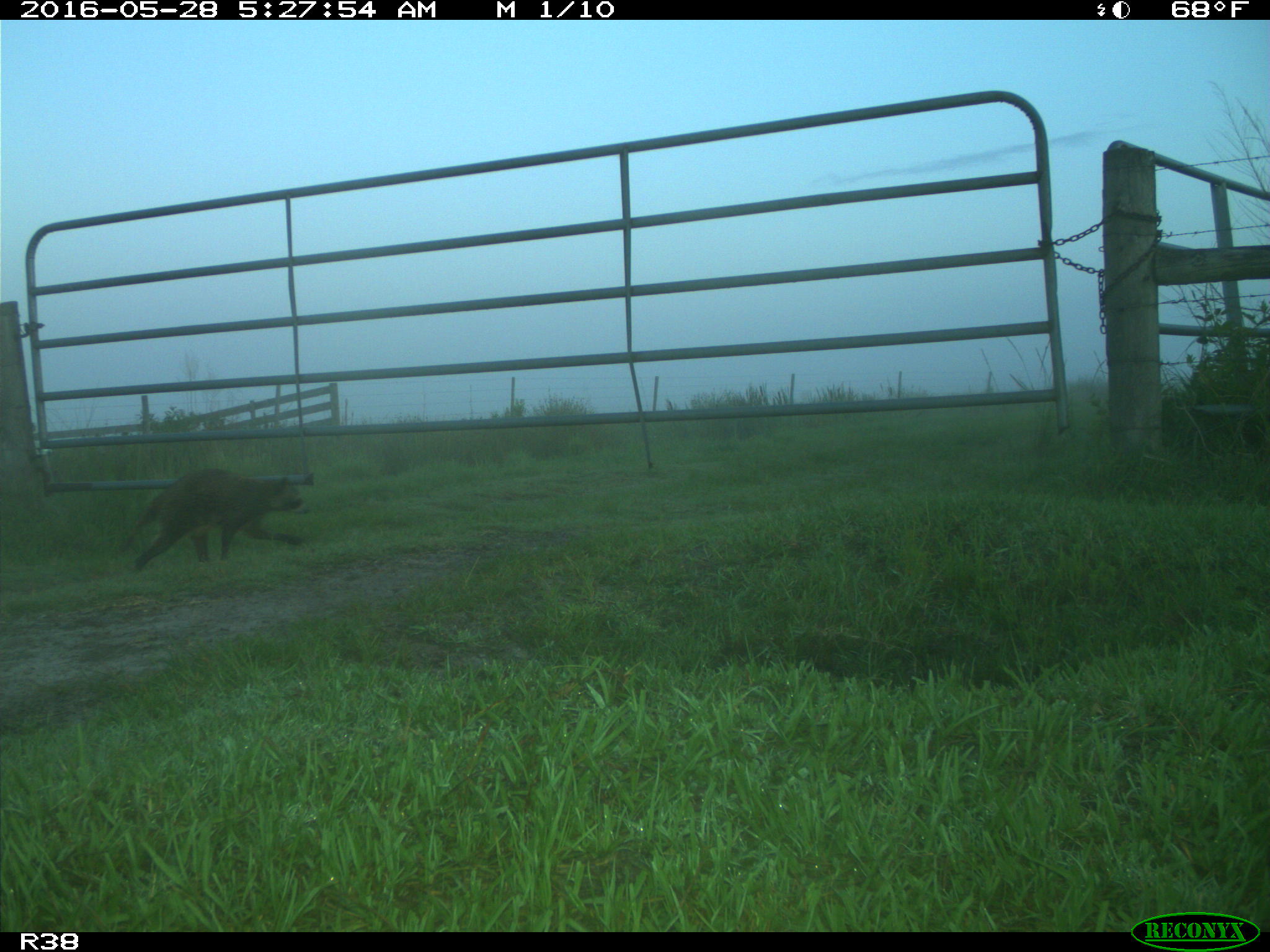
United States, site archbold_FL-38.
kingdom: Animalia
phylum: Chordata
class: Mammalia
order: Carnivora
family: Procyonidae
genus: Procyon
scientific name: Procyon lotor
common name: common raccoon